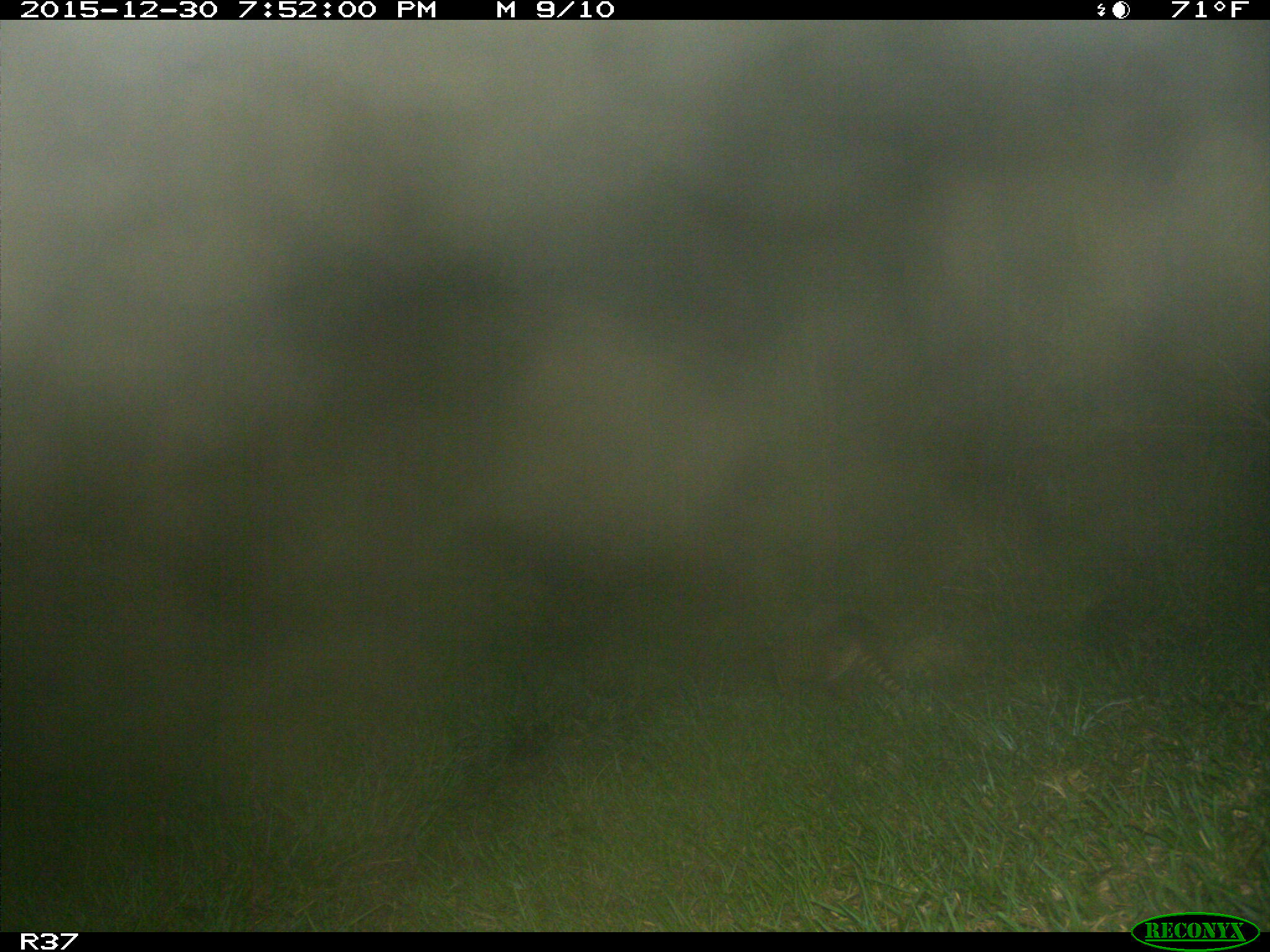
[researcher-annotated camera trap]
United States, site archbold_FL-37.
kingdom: Animalia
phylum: Chordata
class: Mammalia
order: Cingulata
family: Dasypodidae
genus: Dasypus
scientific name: Dasypus novemcinctus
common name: nine-banded armadillo